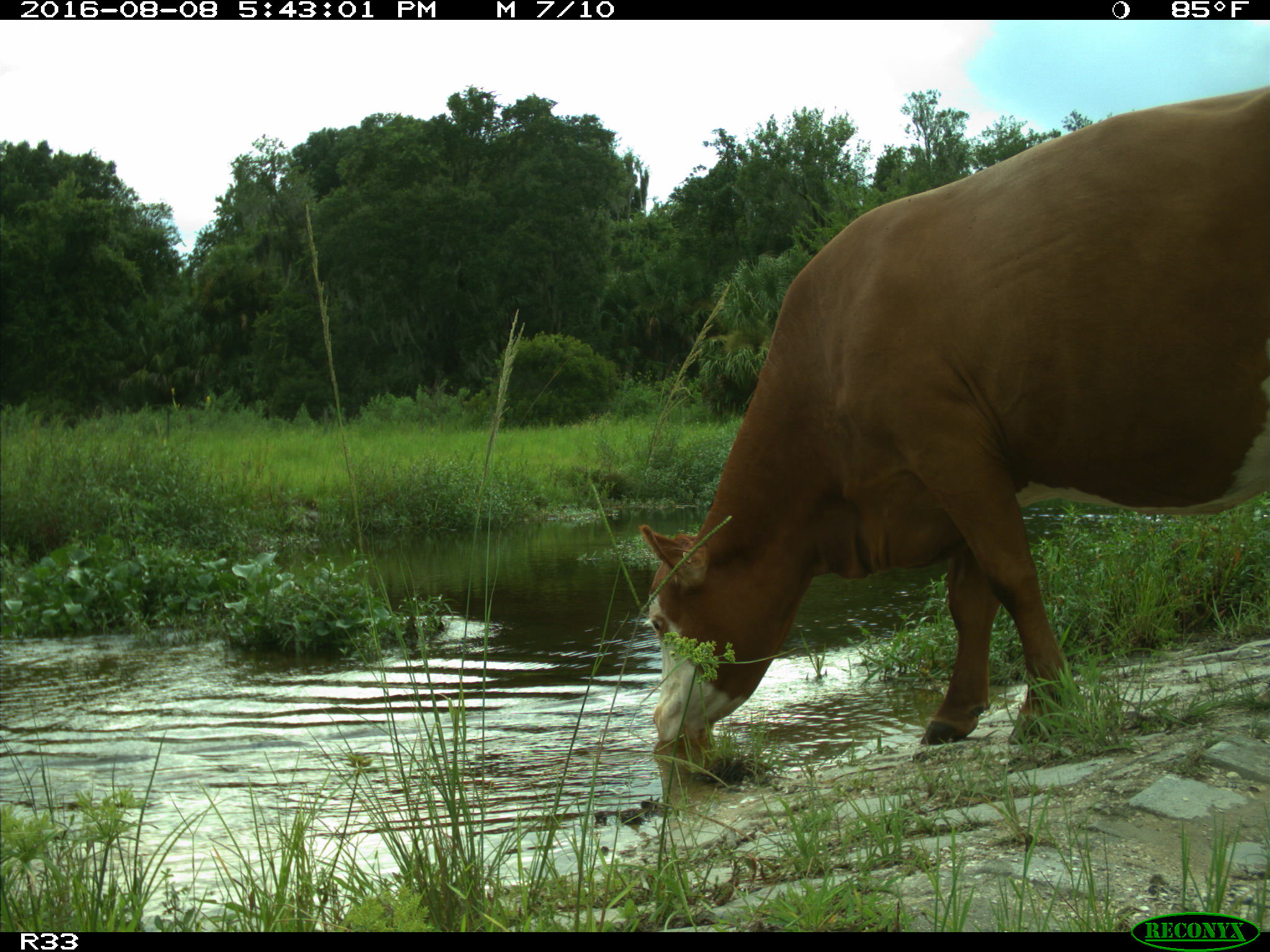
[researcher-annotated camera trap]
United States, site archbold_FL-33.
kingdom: Animalia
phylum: Chordata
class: Mammalia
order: Artiodactyla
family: Bovidae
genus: Bos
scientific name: Bos taurus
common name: domestic cow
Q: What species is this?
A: Bos taurus (domestic cow).